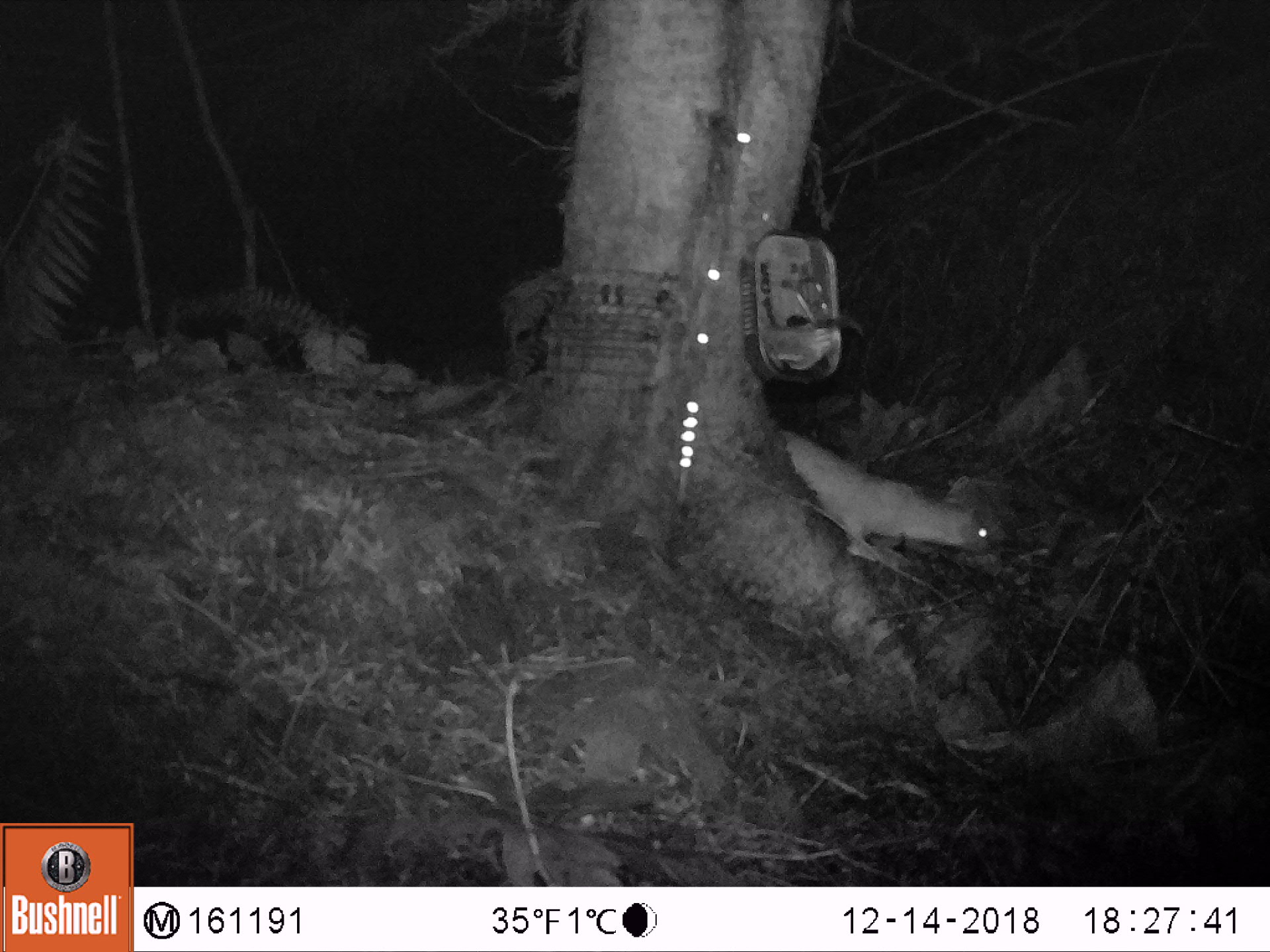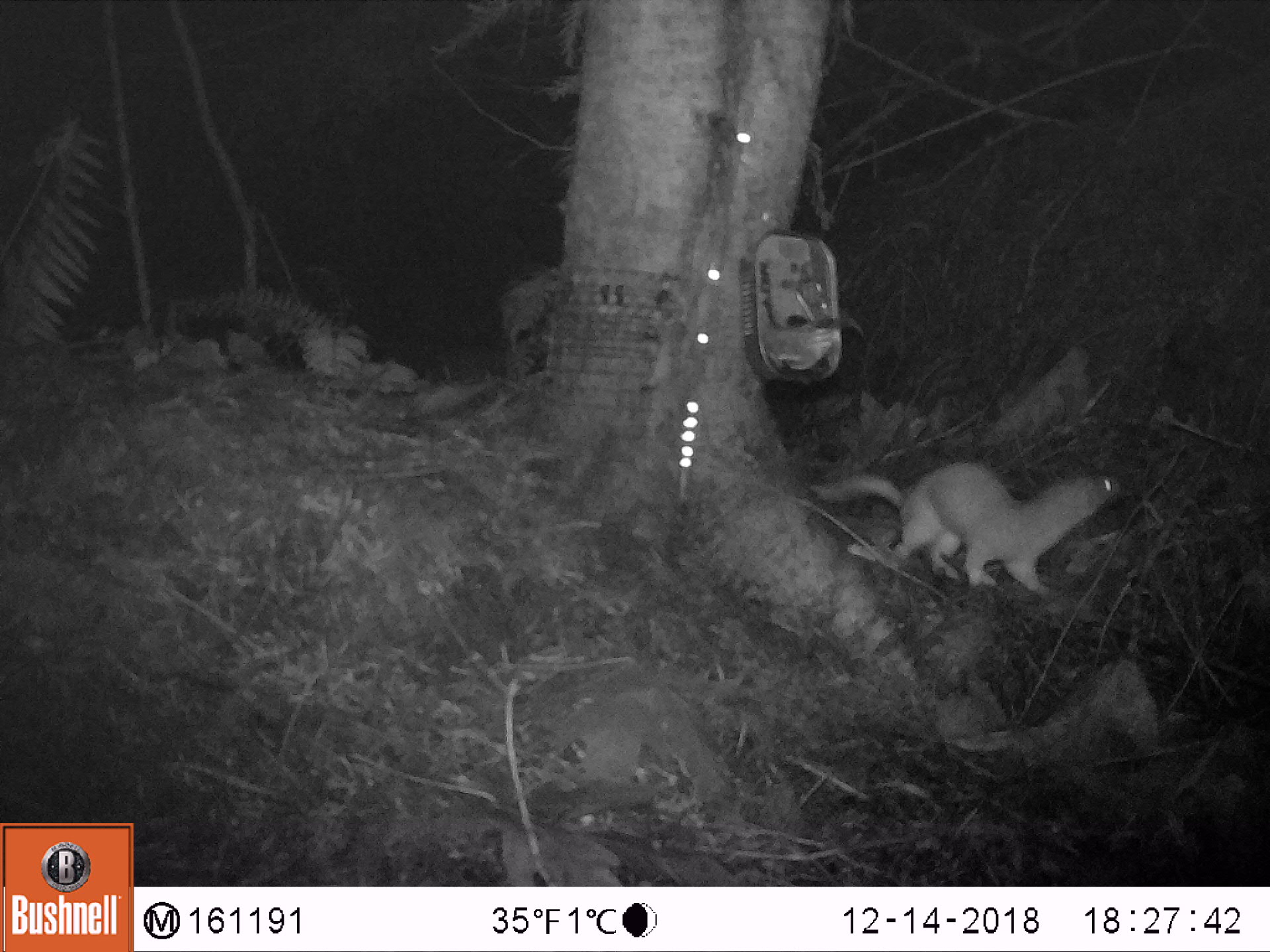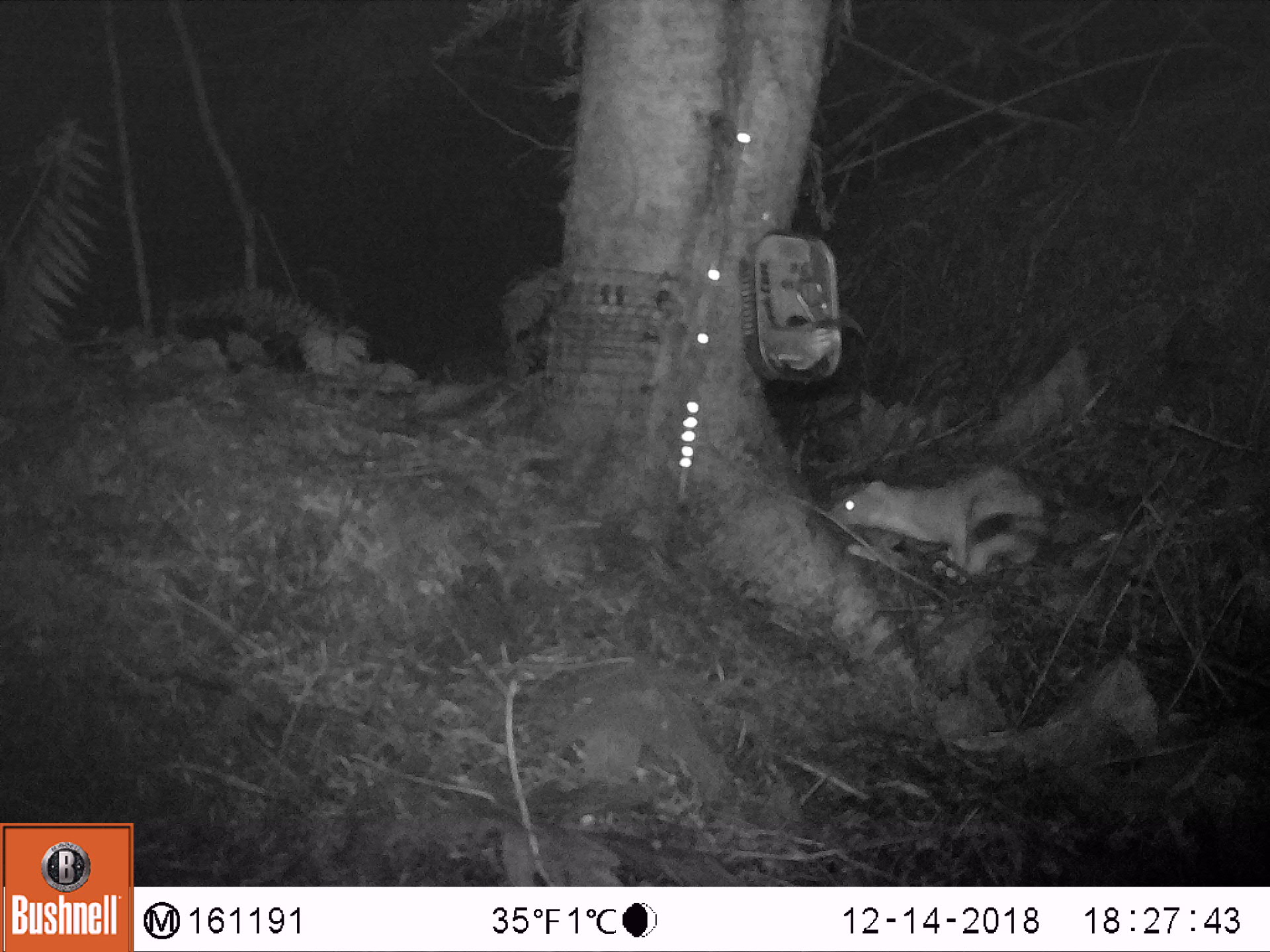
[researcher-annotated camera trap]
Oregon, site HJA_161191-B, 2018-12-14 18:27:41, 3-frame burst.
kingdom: Animalia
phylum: Chordata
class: Mammalia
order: Carnivora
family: Mustelidae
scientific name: Mustelidae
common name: weasel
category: weasel family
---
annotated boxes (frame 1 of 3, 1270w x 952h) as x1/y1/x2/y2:
weasel family: 782/401/1026/598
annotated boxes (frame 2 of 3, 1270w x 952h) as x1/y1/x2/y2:
weasel family: 774/422/1154/638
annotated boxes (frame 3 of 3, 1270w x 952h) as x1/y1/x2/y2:
weasel family: 789/426/1059/622